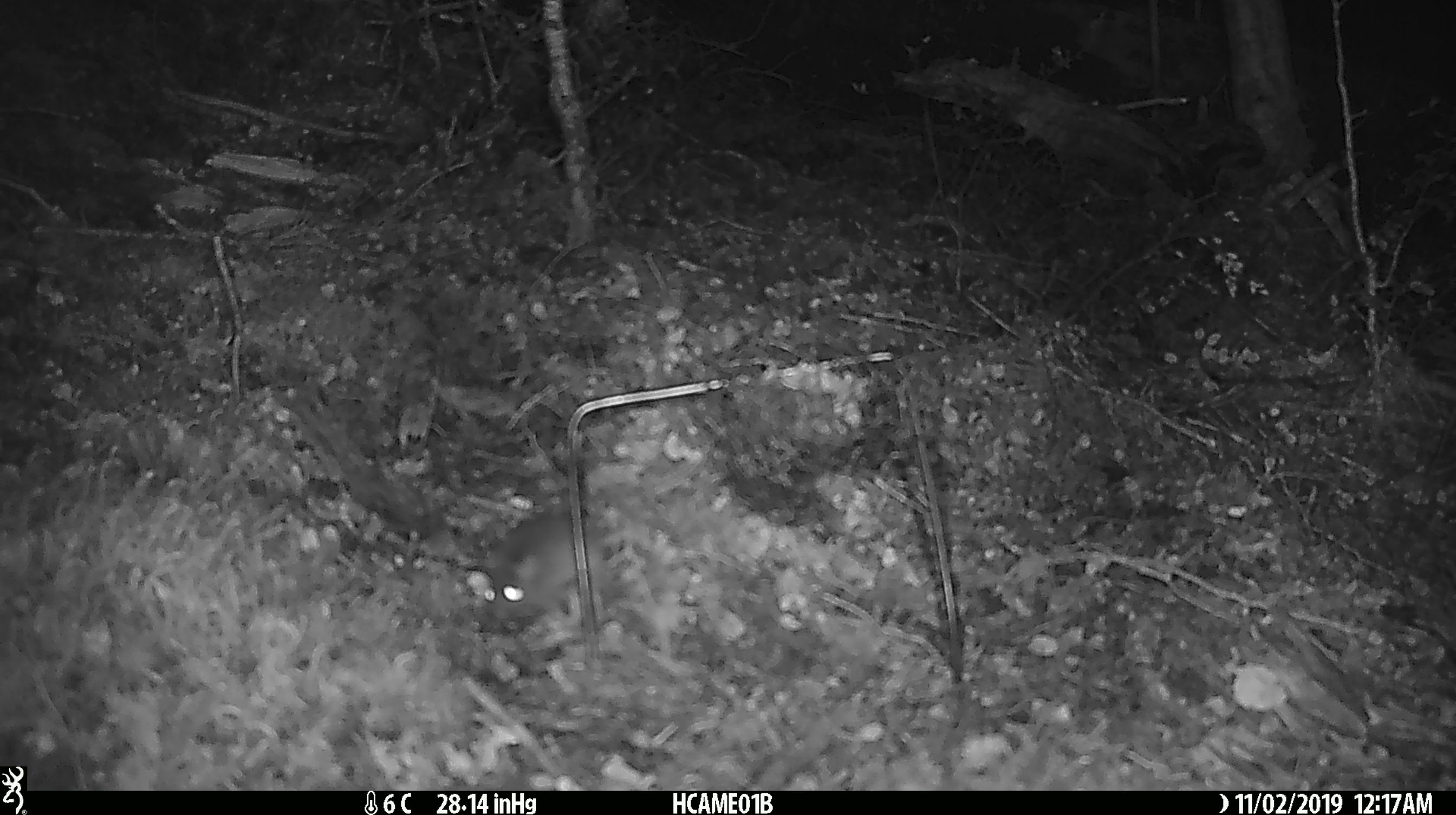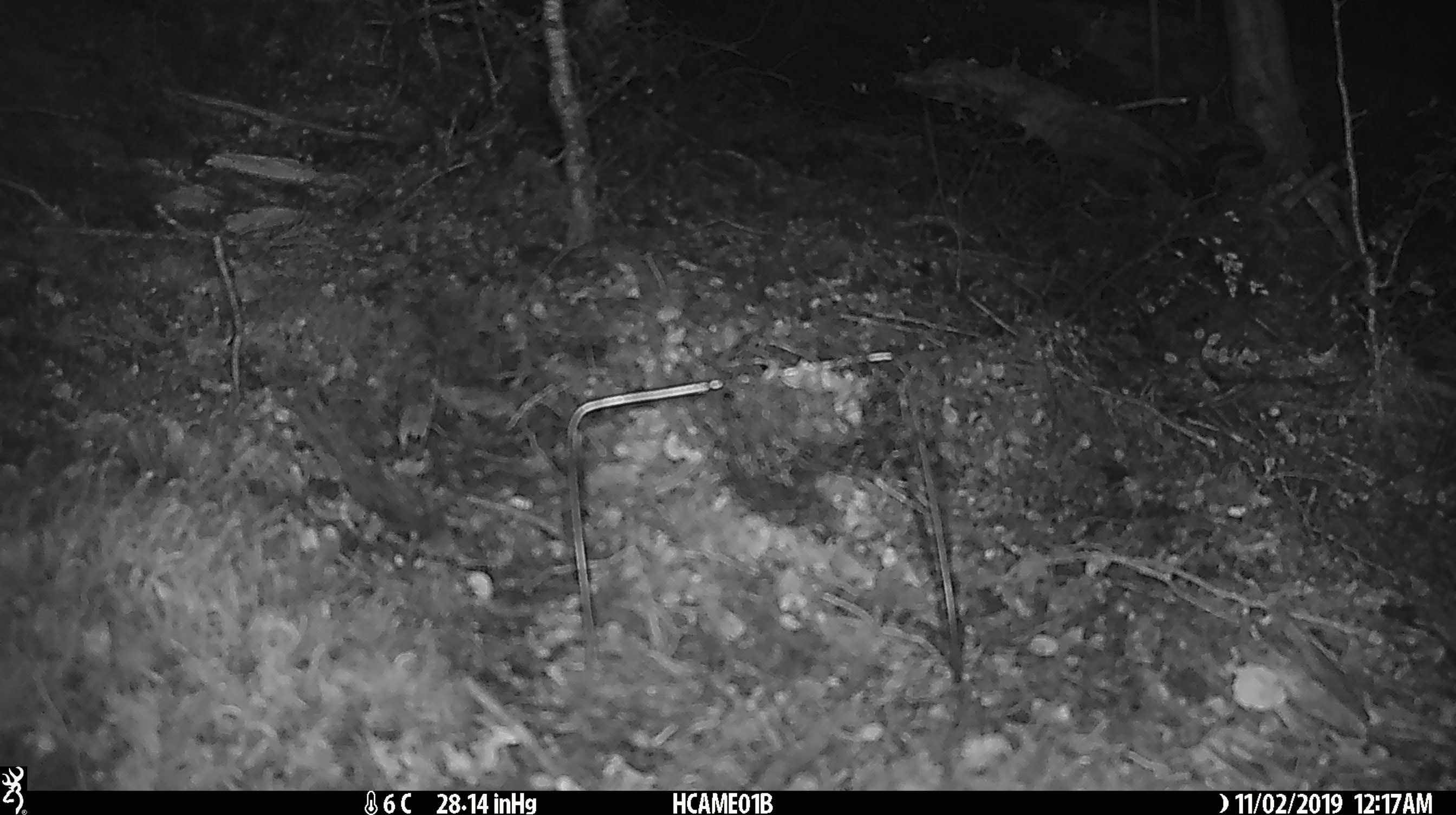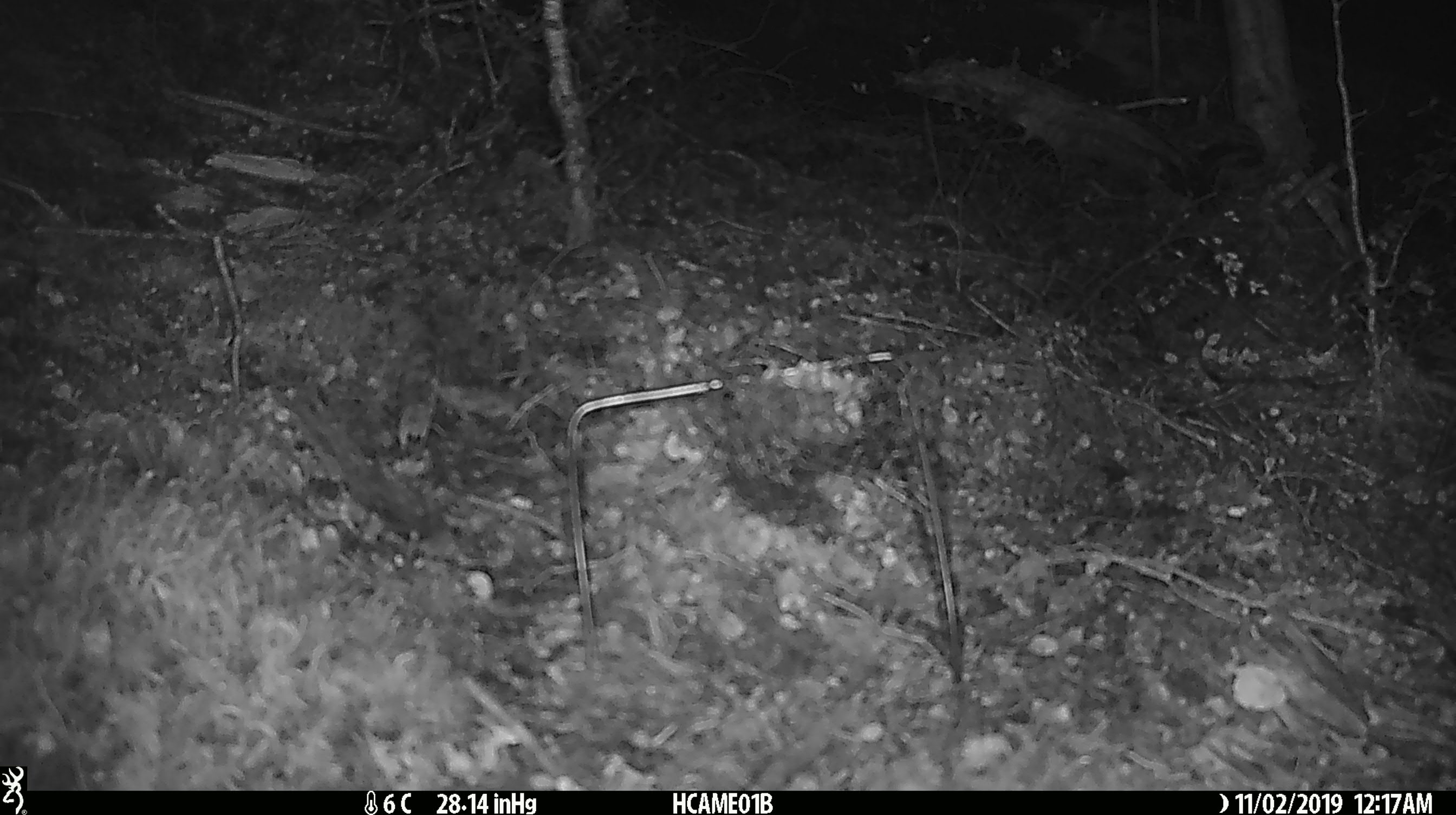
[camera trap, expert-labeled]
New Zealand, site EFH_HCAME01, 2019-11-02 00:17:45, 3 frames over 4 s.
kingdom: Animalia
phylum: Chordata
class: Mammalia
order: Rodentia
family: Muridae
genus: Mus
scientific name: Mus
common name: mouse